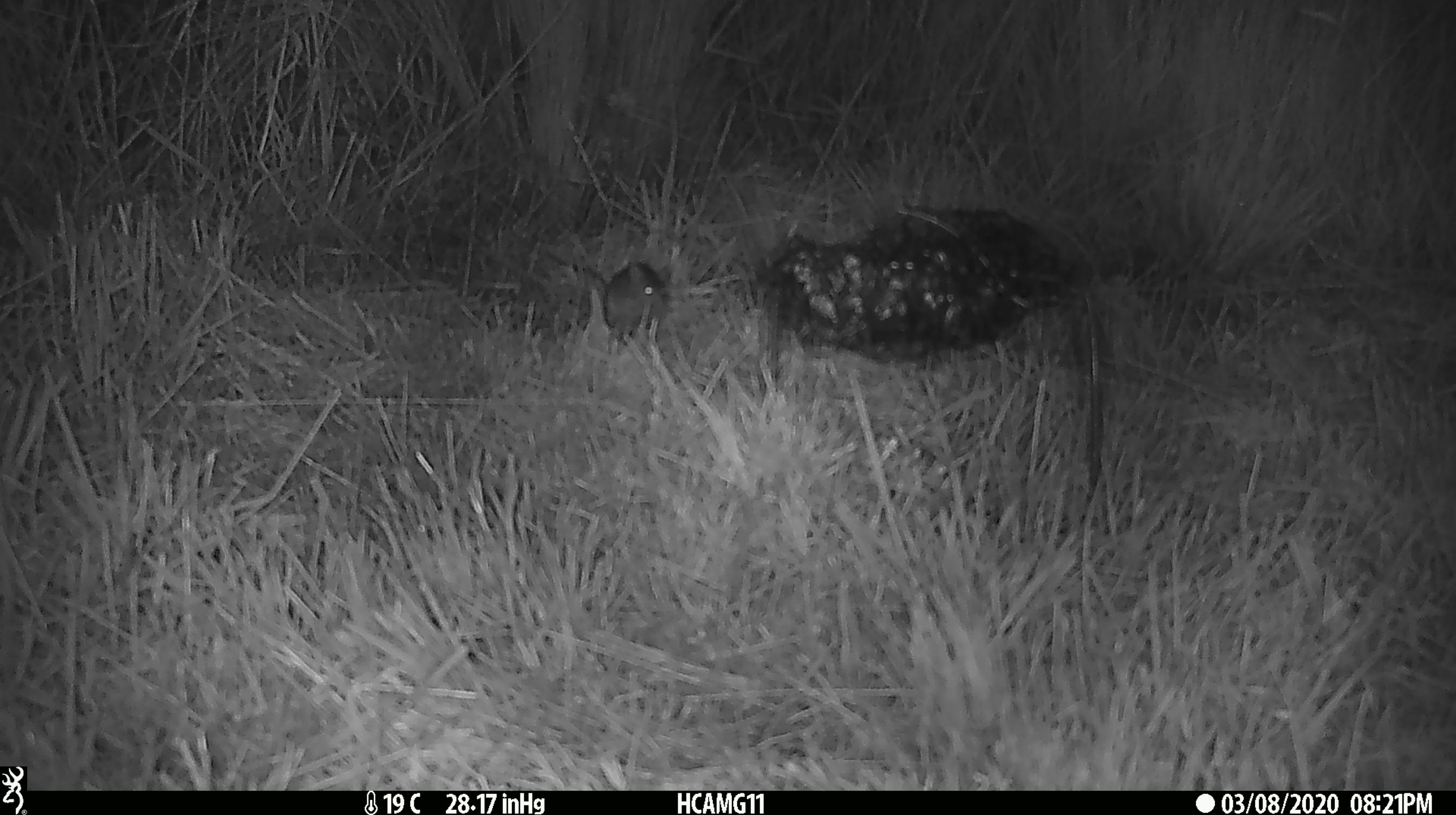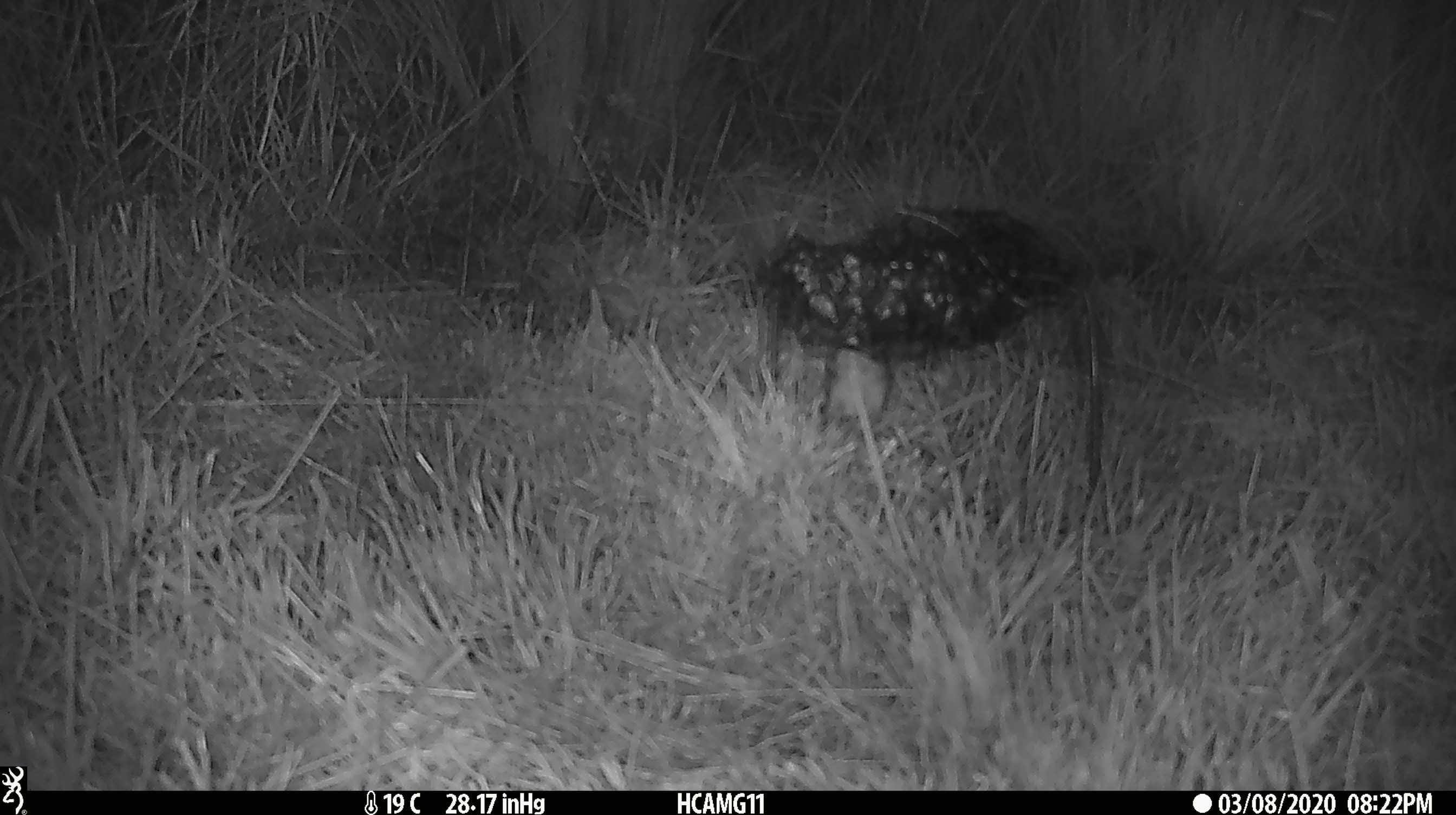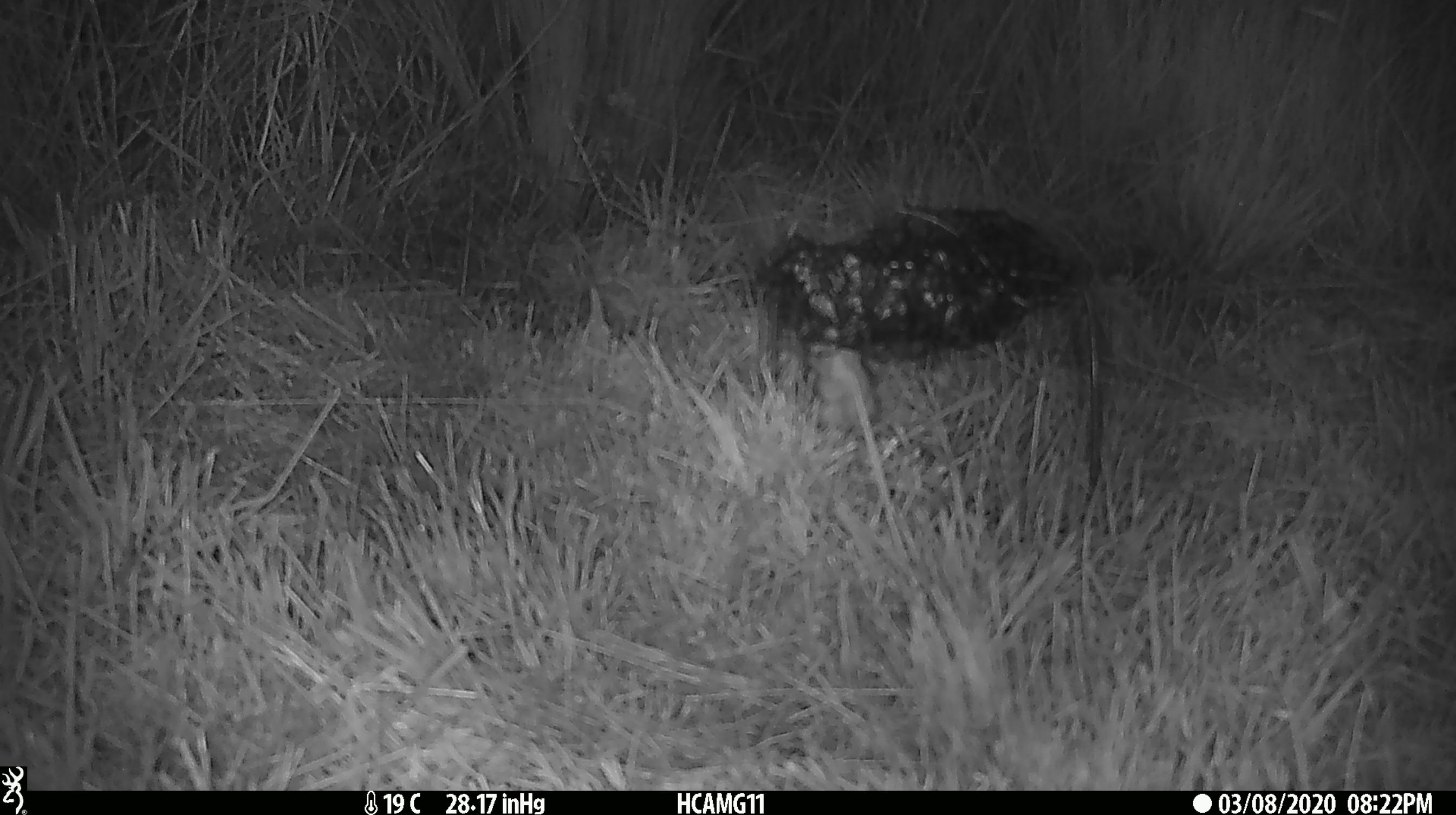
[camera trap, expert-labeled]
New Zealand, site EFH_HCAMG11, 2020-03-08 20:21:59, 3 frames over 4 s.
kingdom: Animalia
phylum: Chordata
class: Mammalia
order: Rodentia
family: Muridae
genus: Mus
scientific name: Mus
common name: mouse